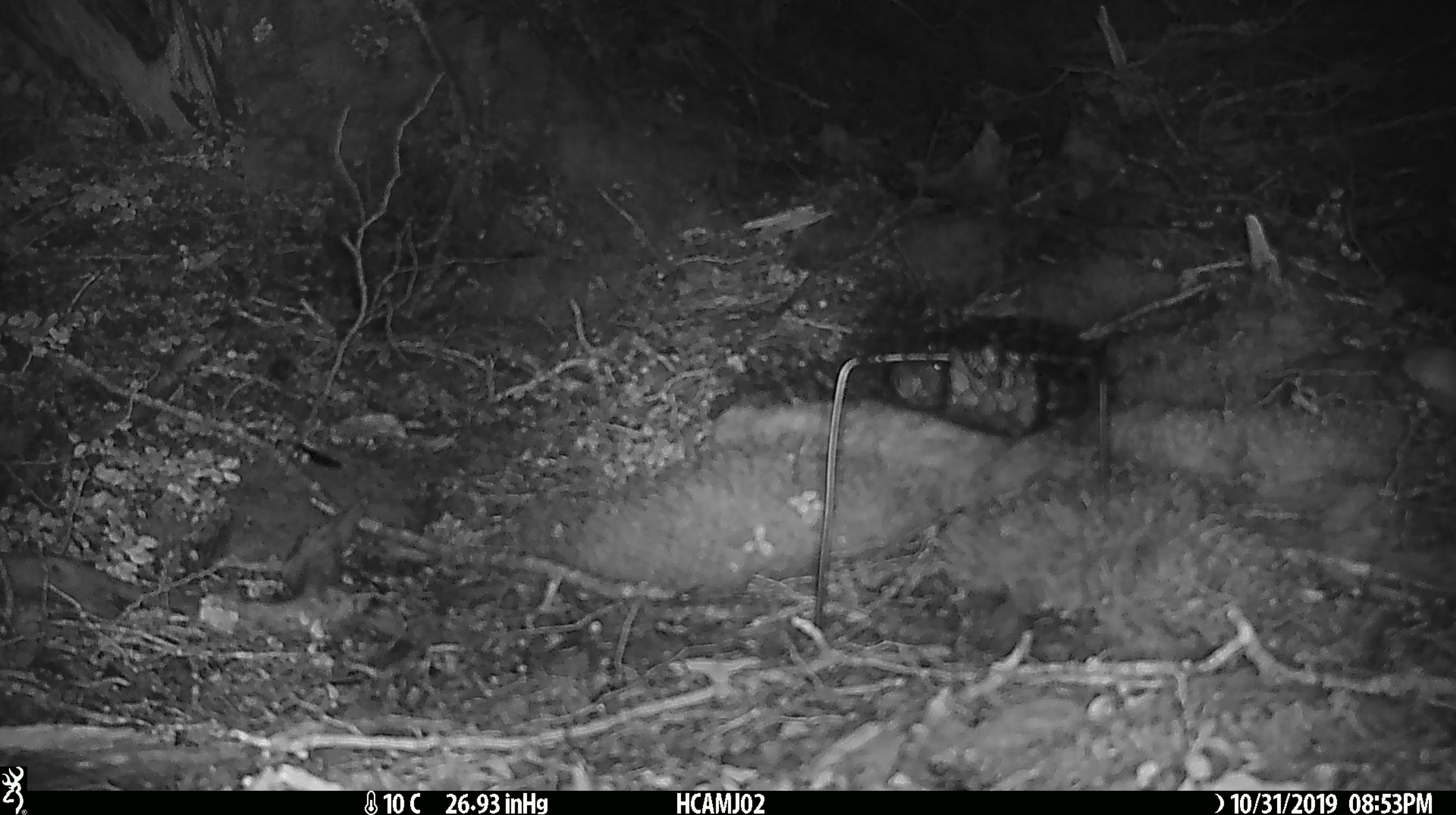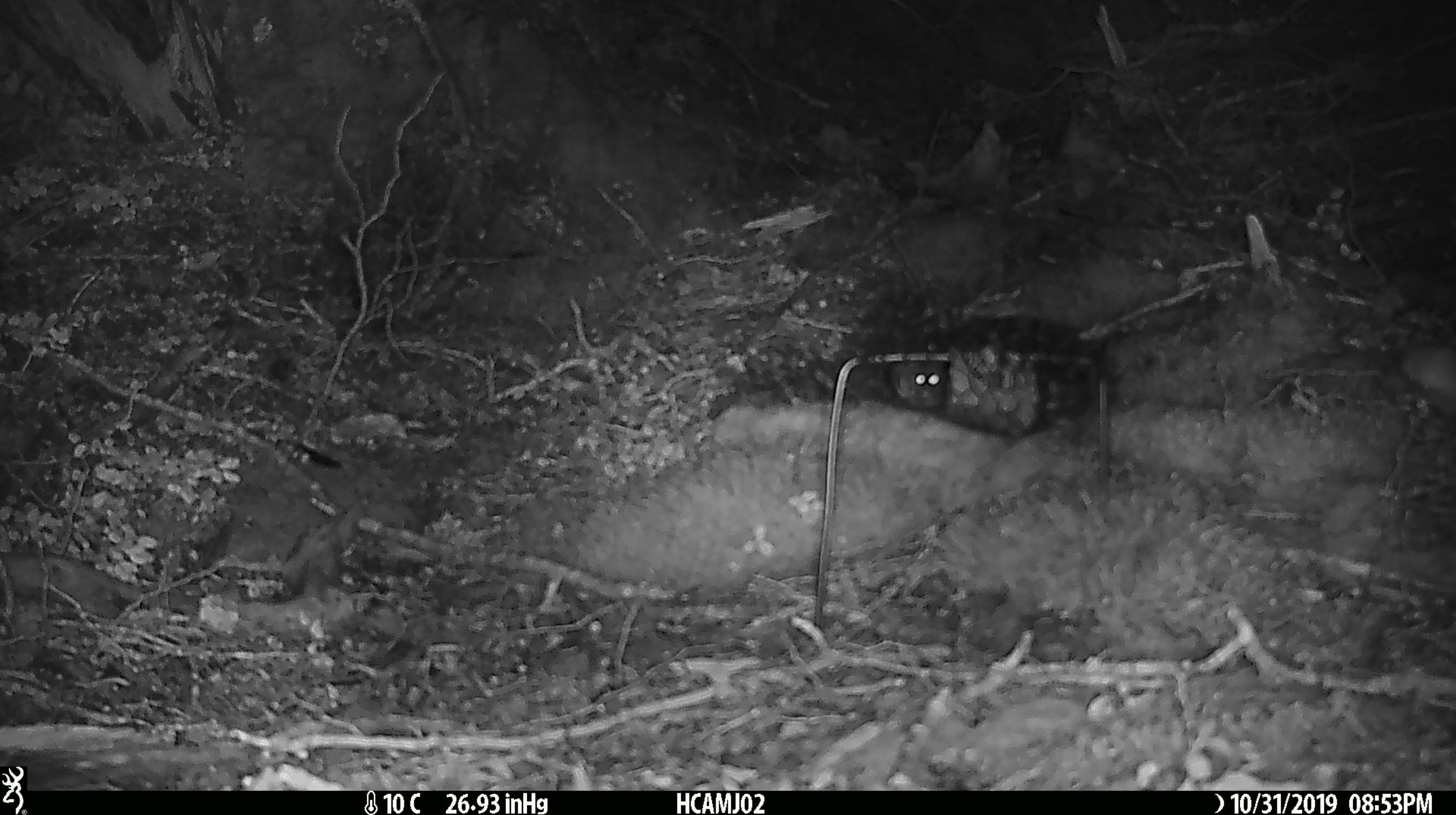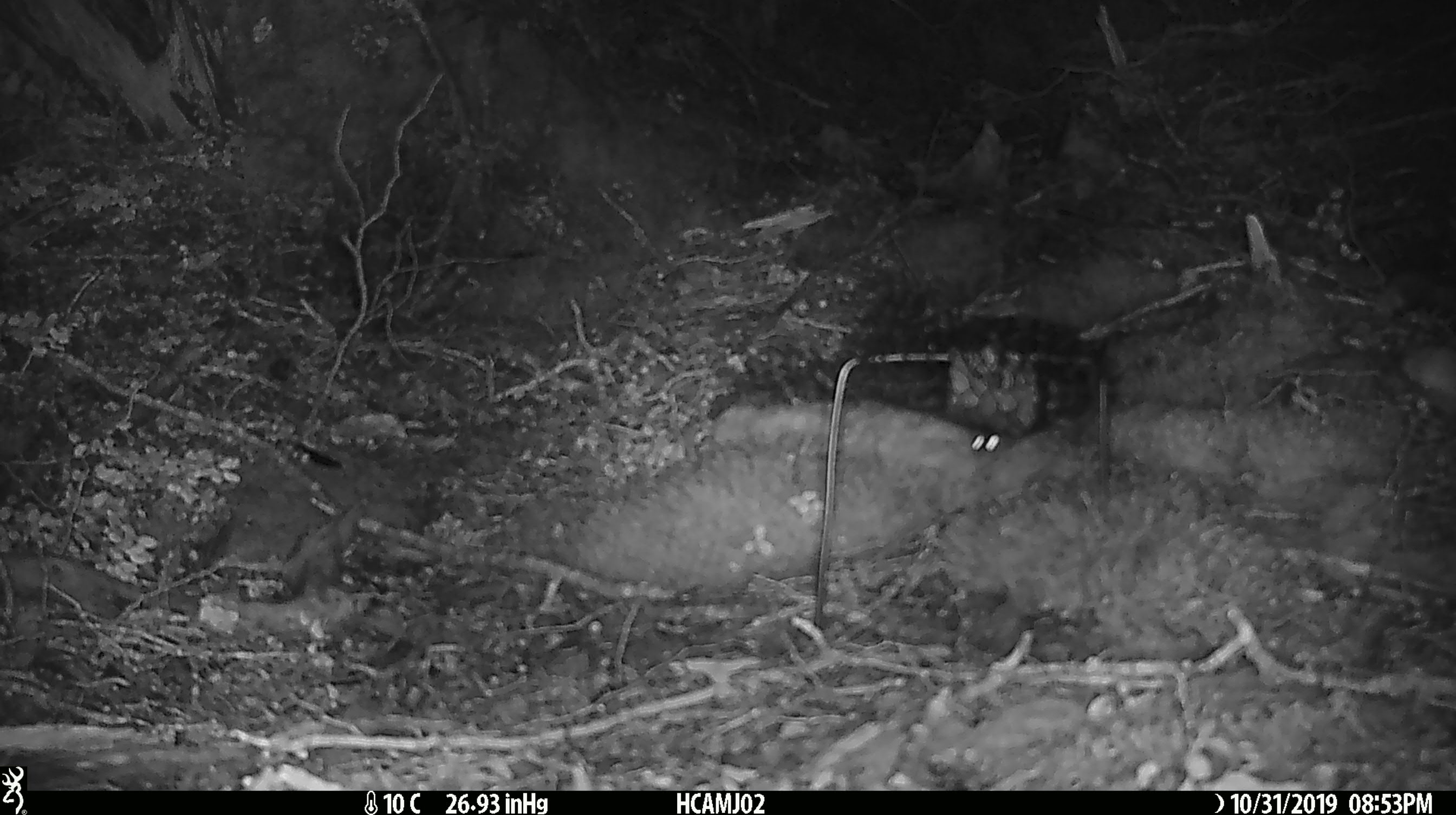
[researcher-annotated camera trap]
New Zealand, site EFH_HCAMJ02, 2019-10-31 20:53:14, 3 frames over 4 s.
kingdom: Animalia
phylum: Chordata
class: Mammalia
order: Rodentia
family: Muridae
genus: Mus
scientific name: Mus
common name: mouse